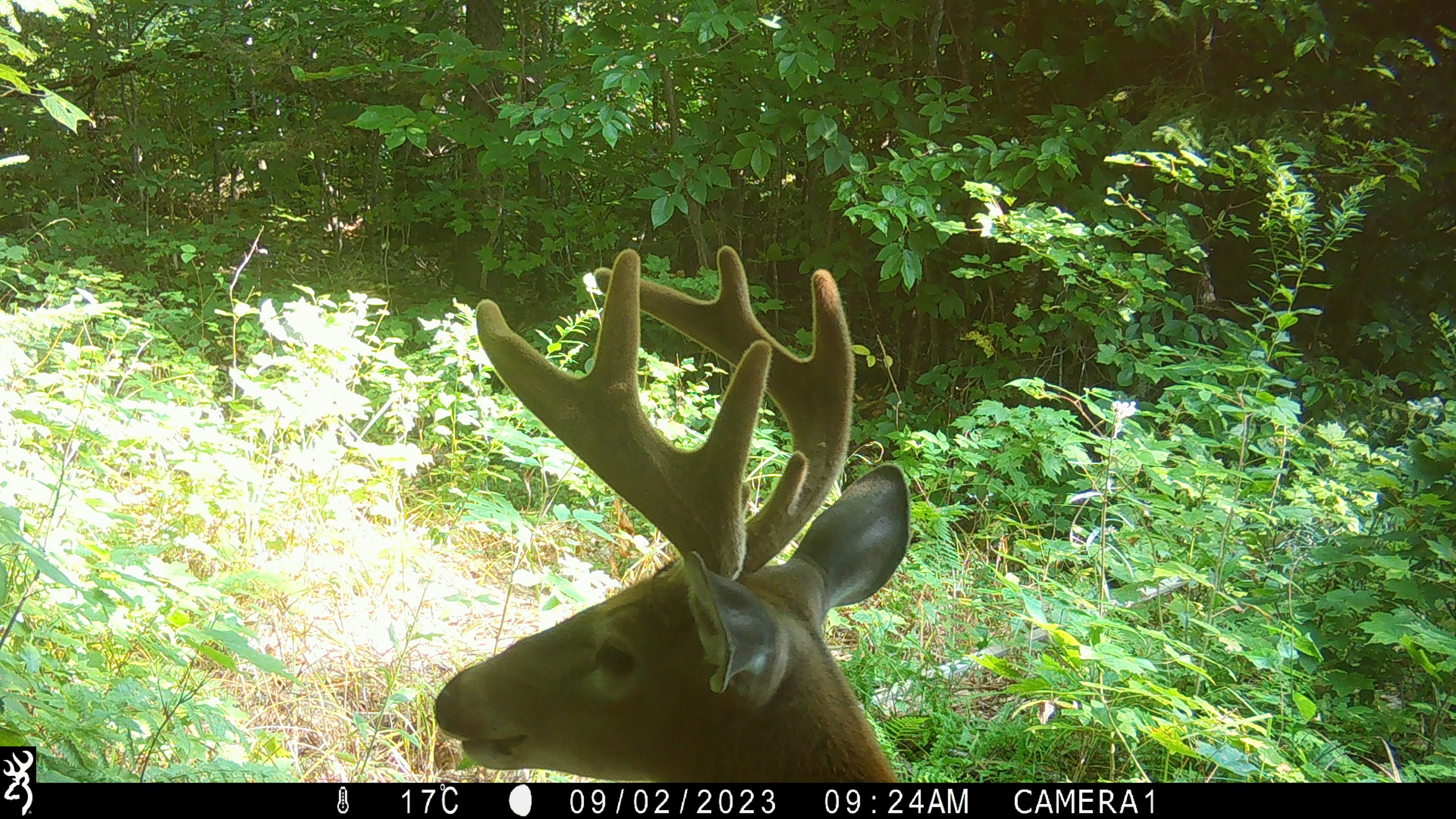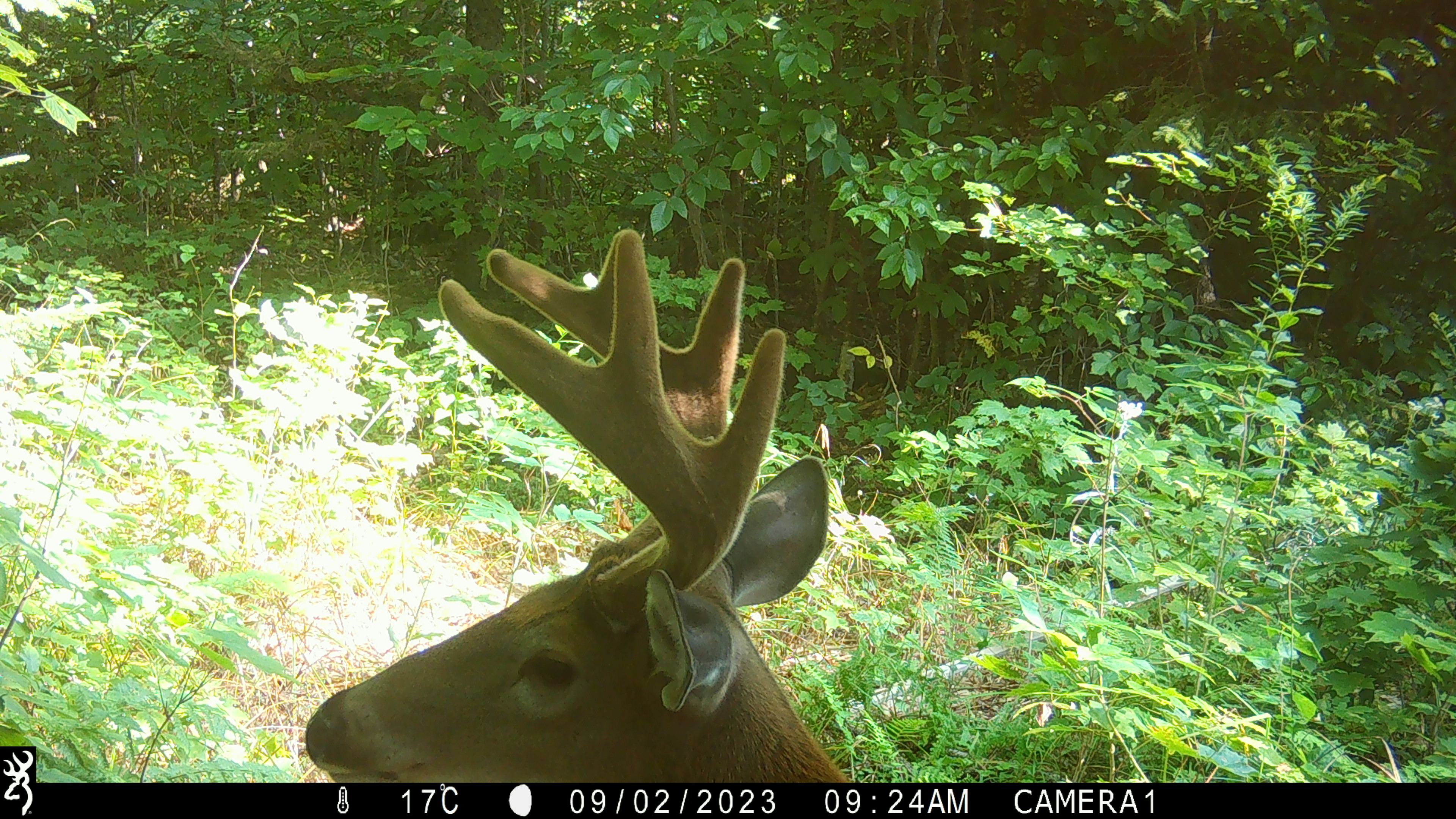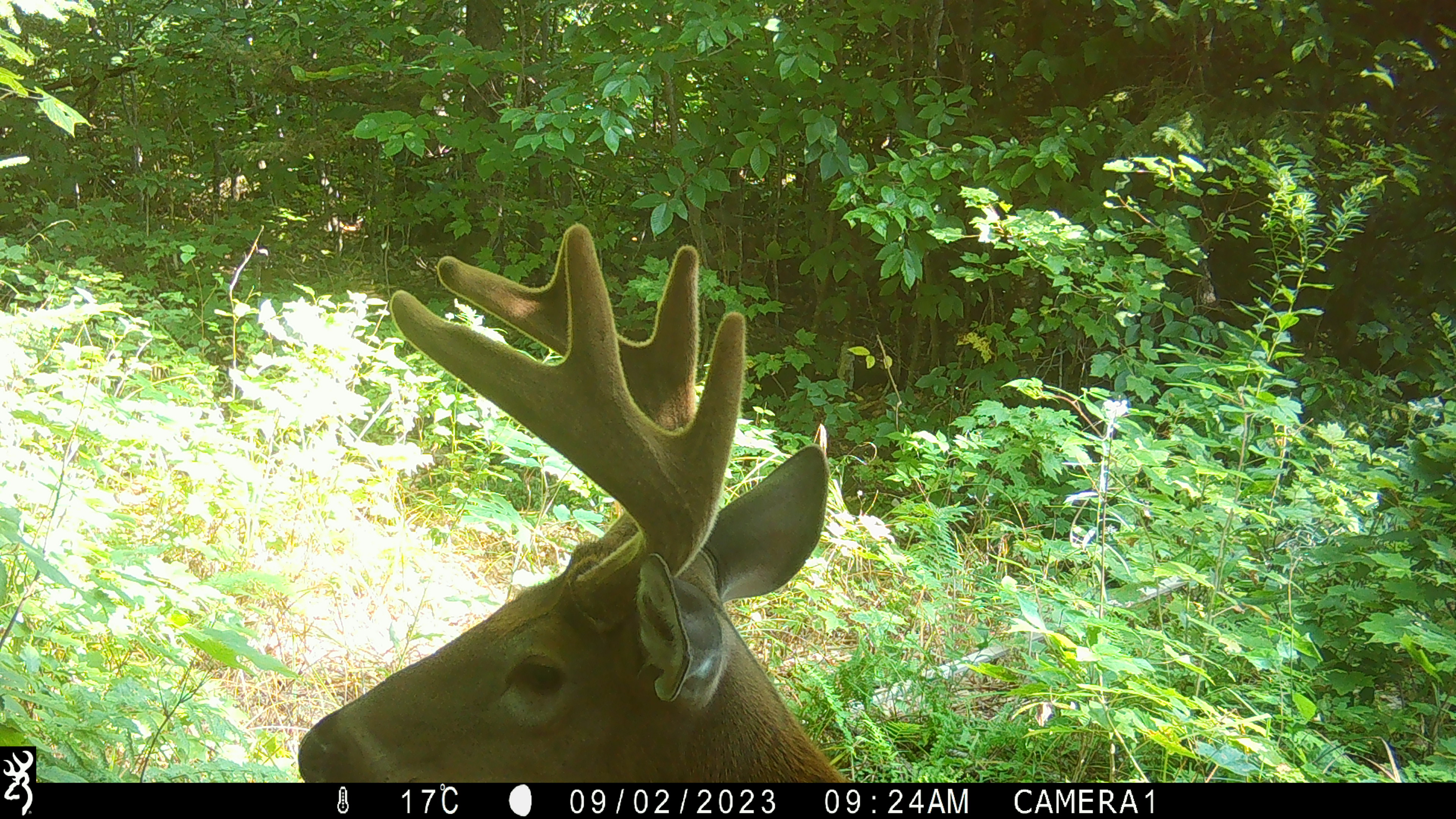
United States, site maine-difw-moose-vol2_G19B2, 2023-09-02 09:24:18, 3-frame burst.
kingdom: Animalia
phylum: Chordata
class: Mammalia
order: Artiodactyla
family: Cervidae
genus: Odocoileus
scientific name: Odocoileus virginianus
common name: white-tailed deer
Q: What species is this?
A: White-tailed deer (Odocoileus virginianus).